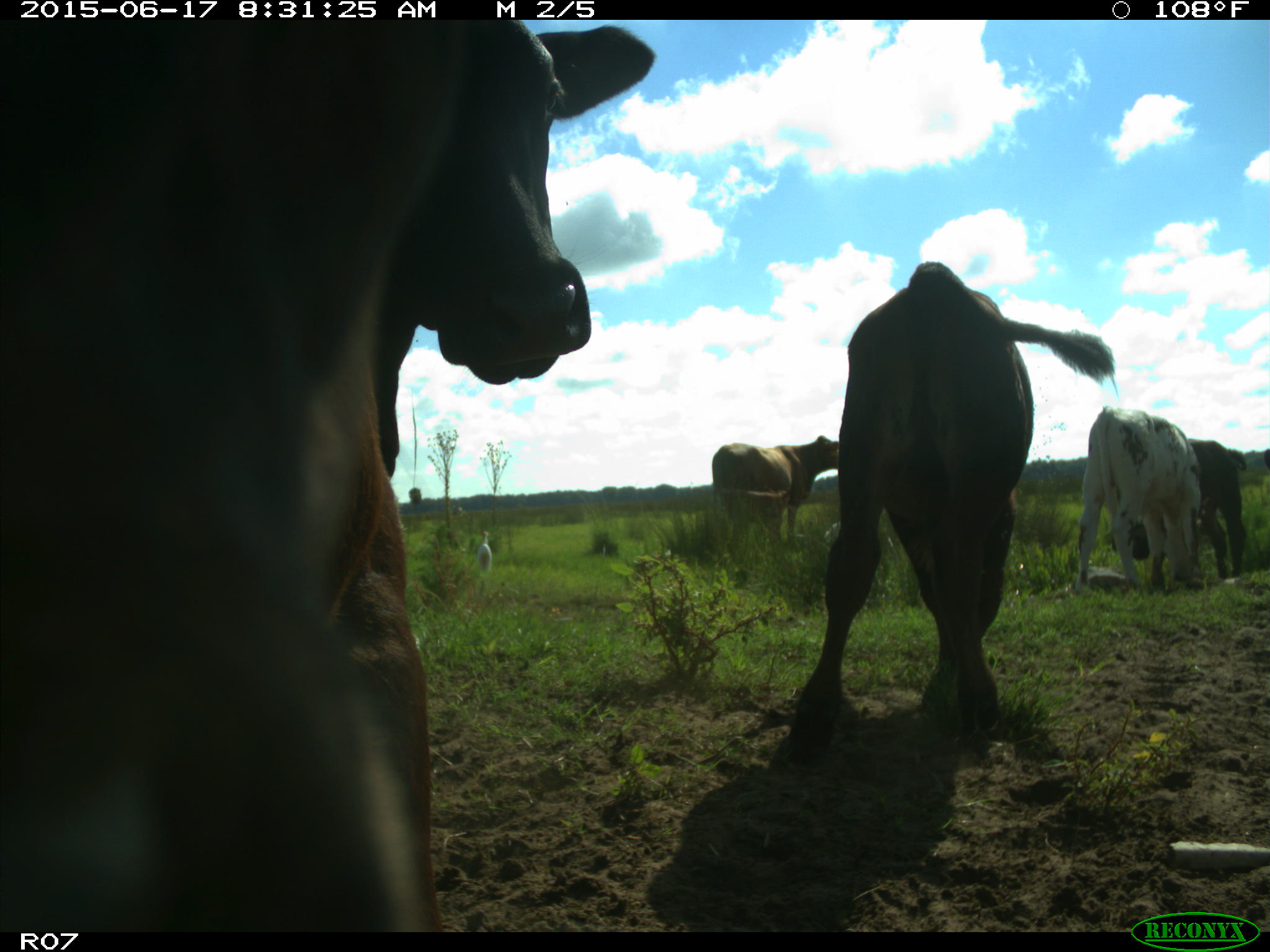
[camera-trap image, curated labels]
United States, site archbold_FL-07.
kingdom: Animalia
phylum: Chordata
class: Mammalia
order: Artiodactyla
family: Bovidae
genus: Bos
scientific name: Bos taurus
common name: domestic cow